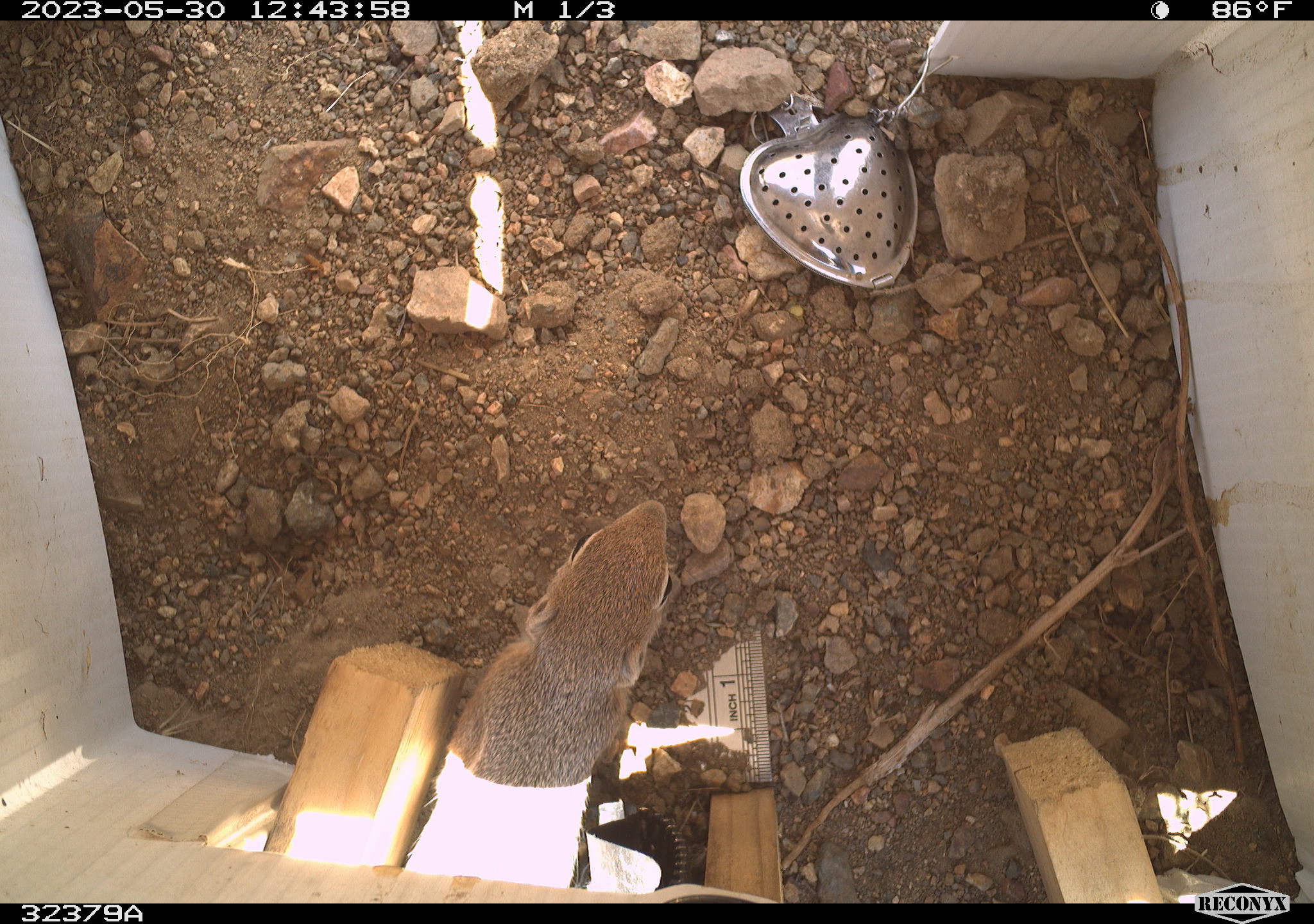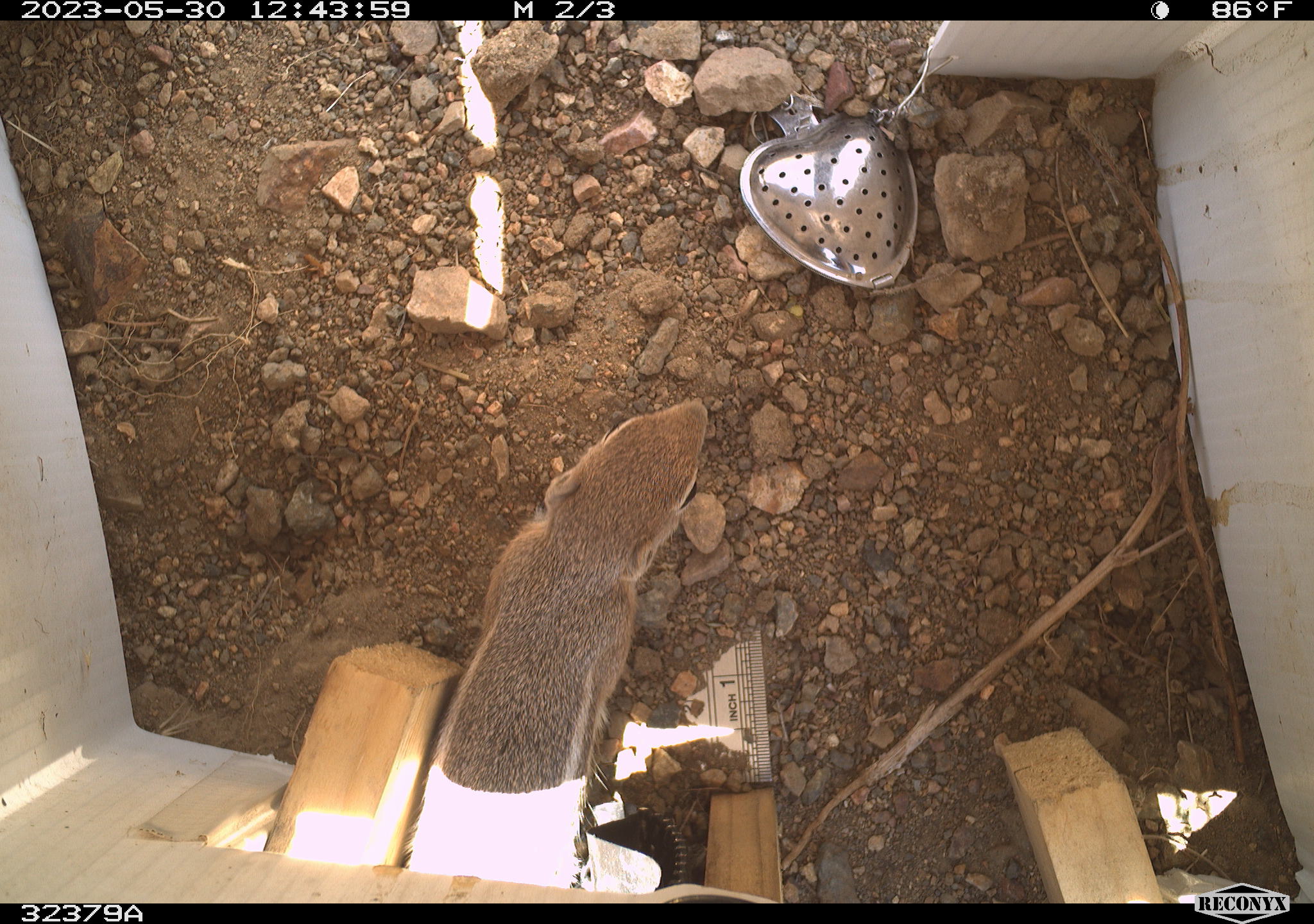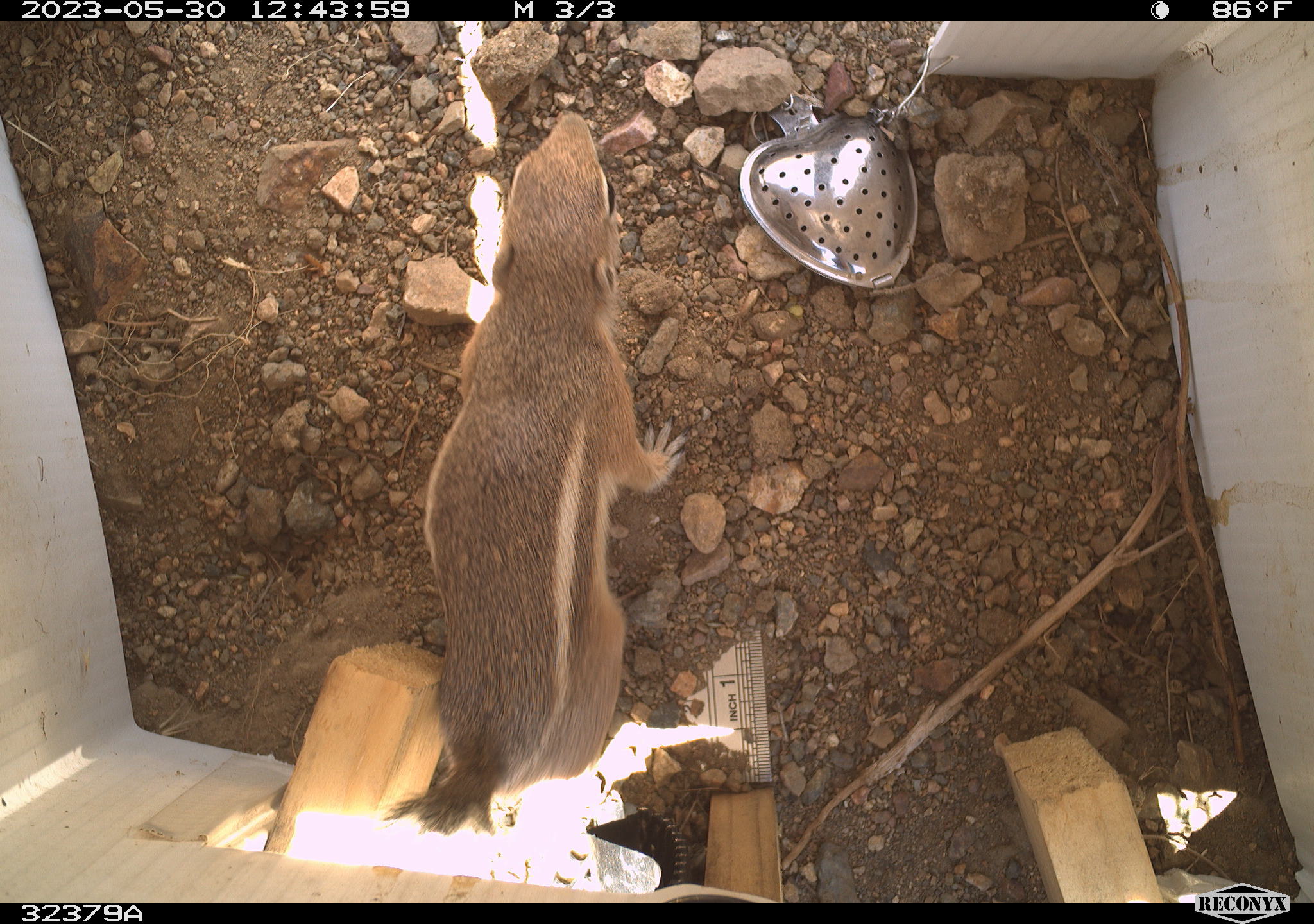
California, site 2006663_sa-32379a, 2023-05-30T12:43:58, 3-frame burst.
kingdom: Animalia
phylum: Chordata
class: Mammalia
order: Rodentia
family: Sciuridae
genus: Ammospermophilus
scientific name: Ammospermophilus leucurus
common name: white-tailed antelope squirrel